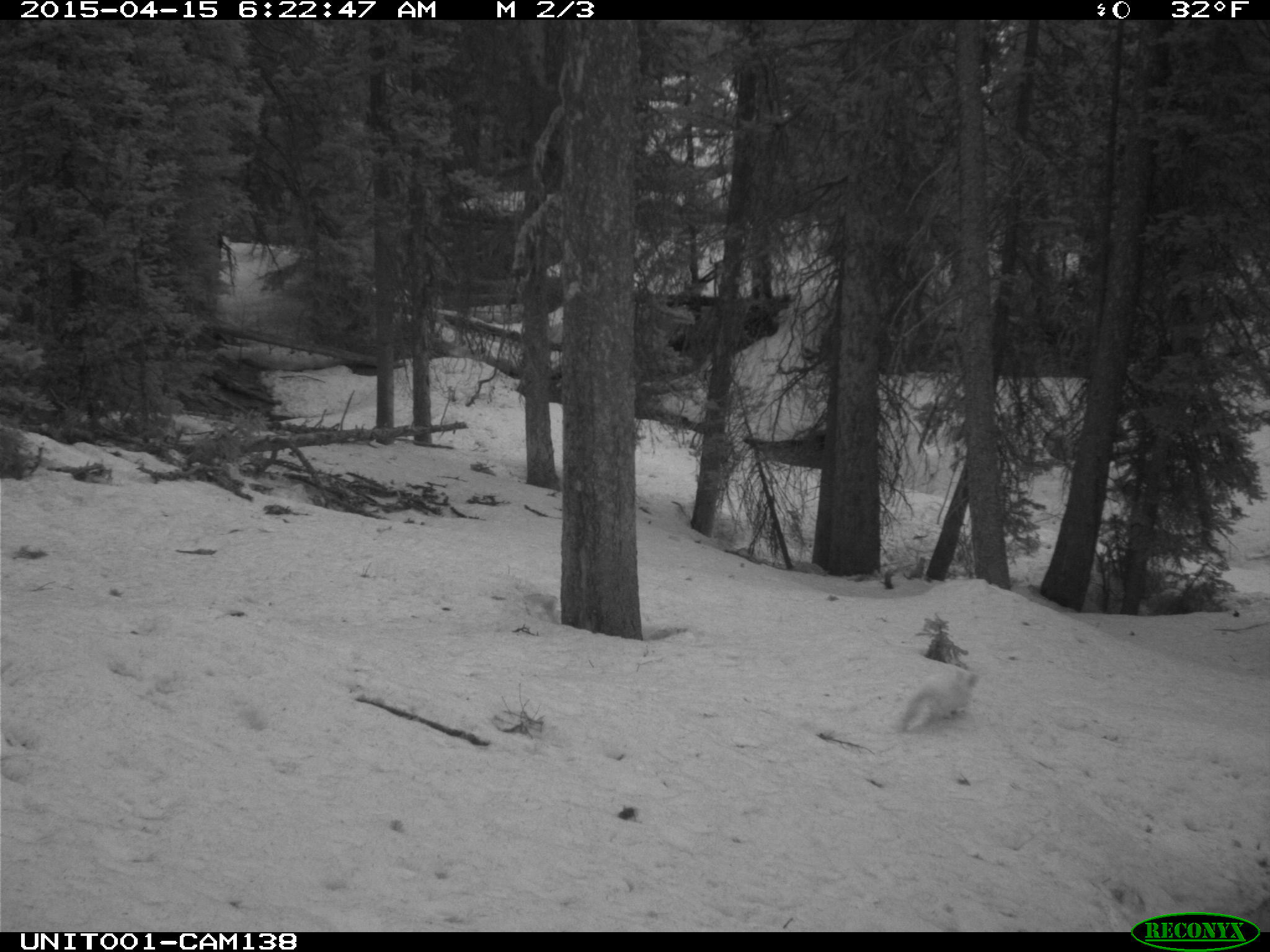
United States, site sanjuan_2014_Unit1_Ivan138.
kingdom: Animalia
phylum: Chordata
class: Mammalia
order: Lagomorpha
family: Leporidae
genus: Lepus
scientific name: Lepus americanus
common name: snowshoe hare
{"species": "Lepus americanus (snowshoe hare)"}